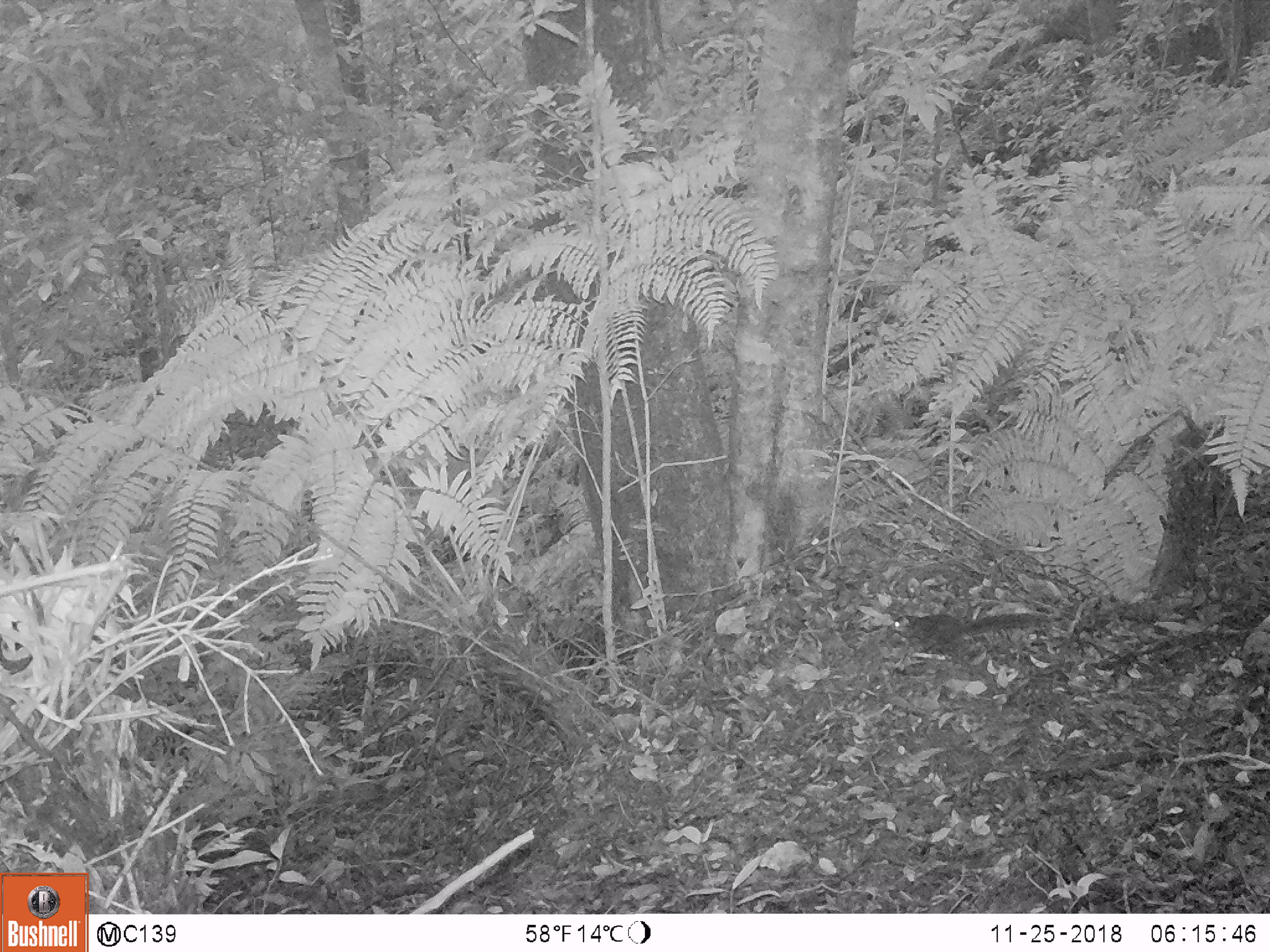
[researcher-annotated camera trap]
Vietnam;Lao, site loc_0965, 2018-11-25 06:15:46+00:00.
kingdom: Animalia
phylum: Chordata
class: Mammalia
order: Scandentia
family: Tupaiidae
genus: Tupaia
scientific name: Tupaia belangeri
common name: northern treeshrew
Northern treeshrew (Tupaia belangeri). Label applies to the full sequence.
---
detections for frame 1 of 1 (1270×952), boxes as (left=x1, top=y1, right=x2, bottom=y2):
northern treeshrew: (left=887, top=613, right=1049, bottom=653)